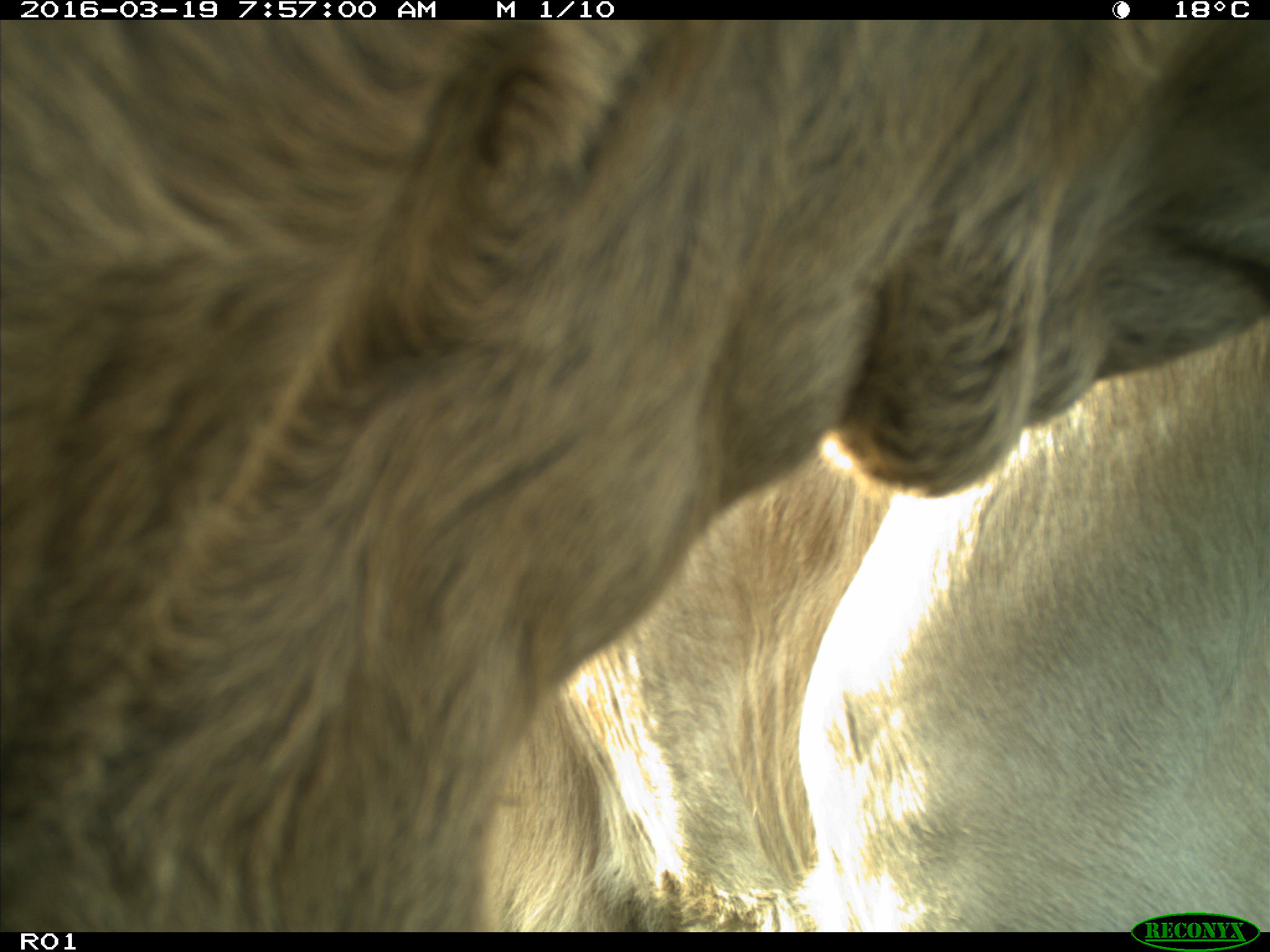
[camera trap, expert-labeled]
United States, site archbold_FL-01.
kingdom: Animalia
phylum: Chordata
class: Mammalia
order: Artiodactyla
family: Bovidae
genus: Bos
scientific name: Bos taurus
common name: domestic cow